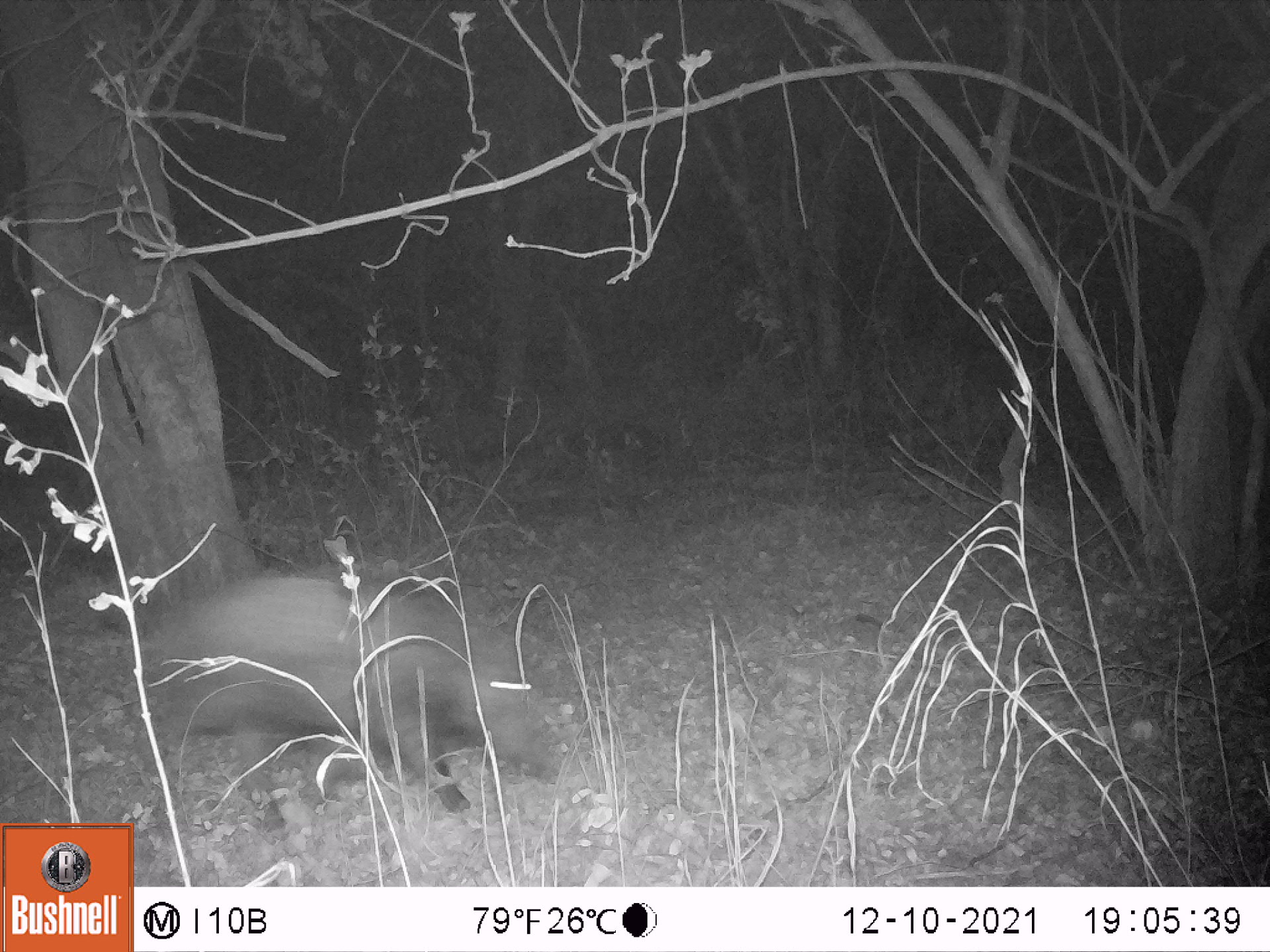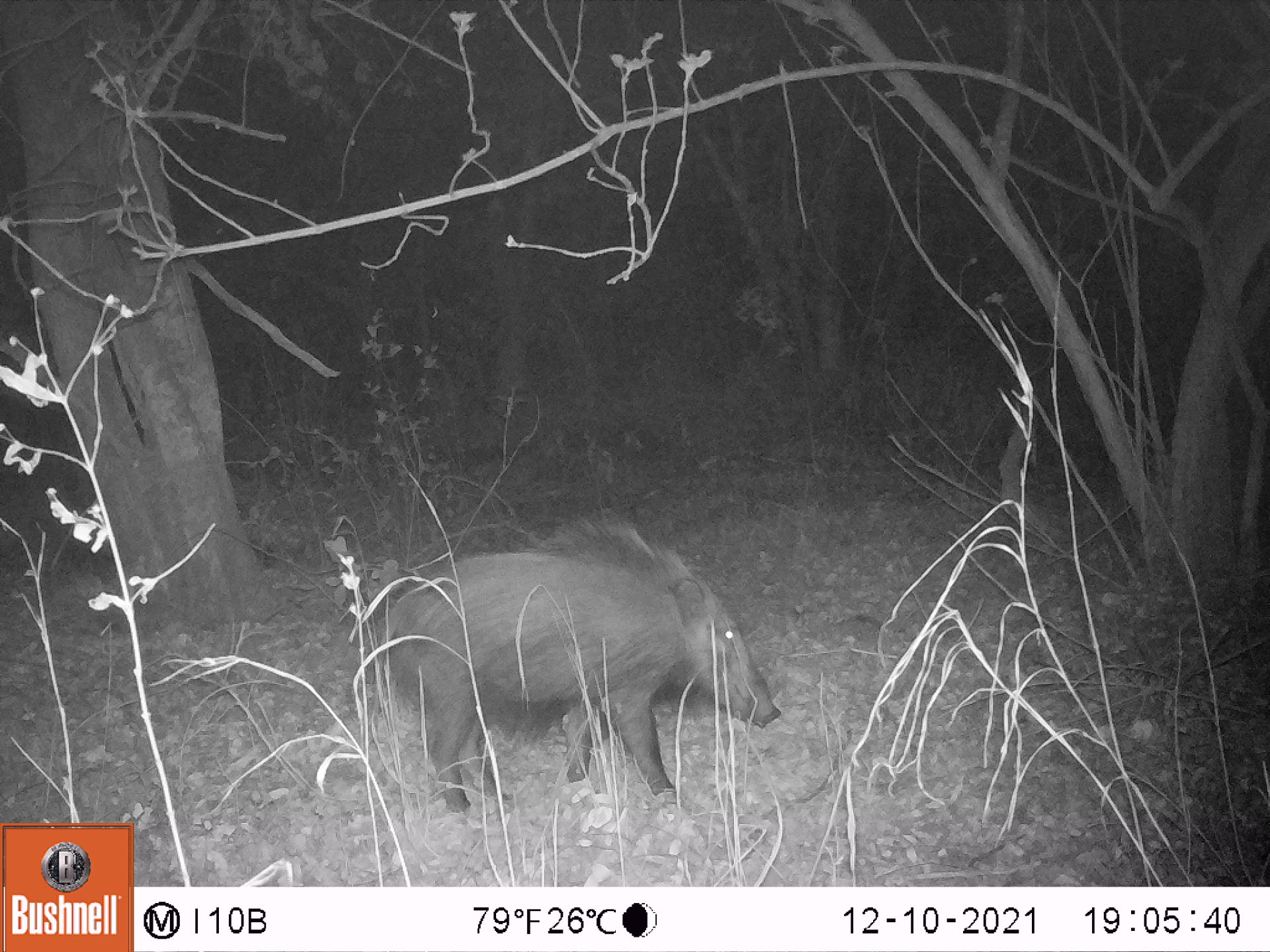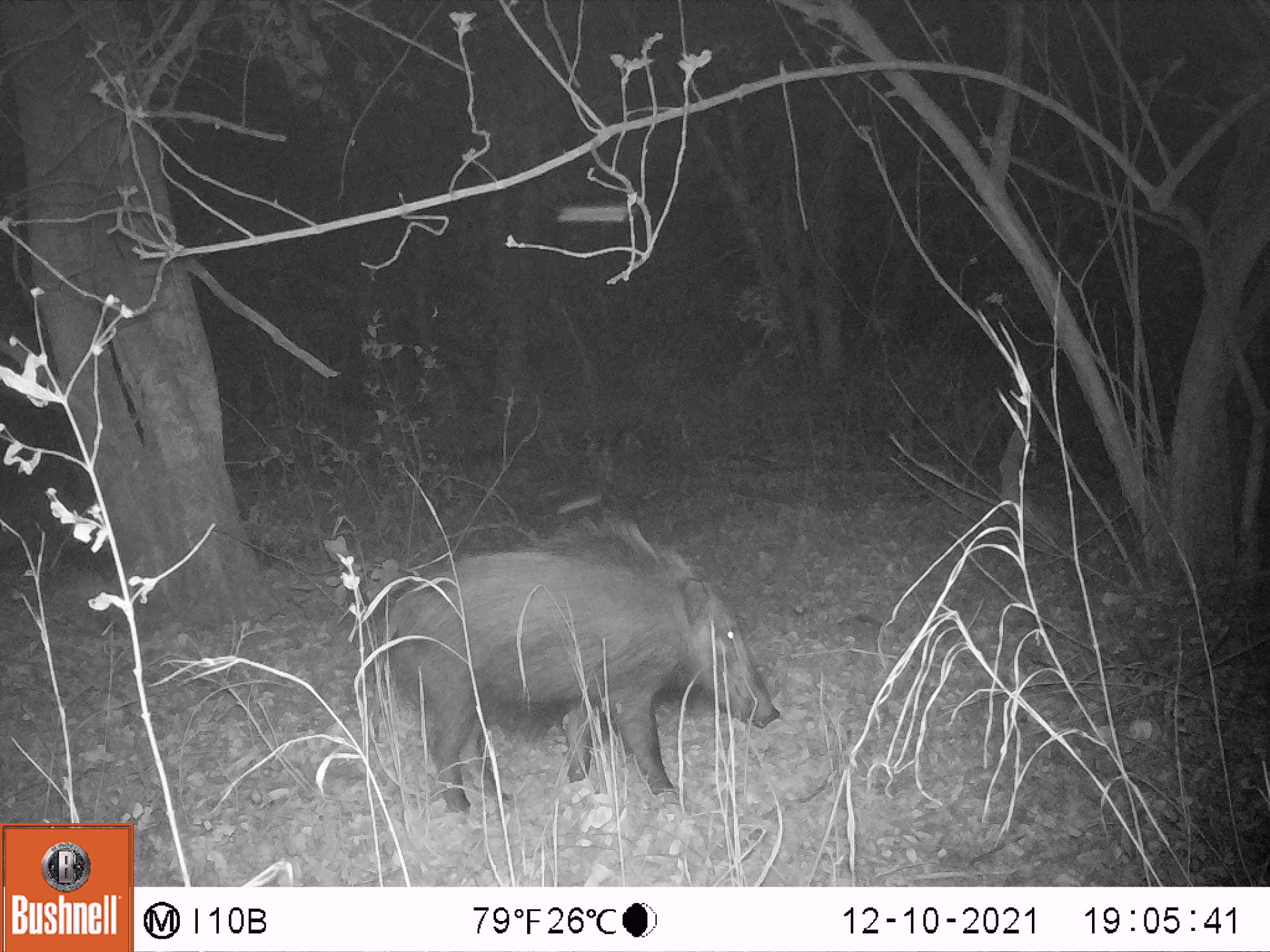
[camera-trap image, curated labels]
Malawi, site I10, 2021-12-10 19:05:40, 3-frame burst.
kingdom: Animalia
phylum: Chordata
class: Mammalia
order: Artiodactyla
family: Suidae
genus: Potamochoerus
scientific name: Potamochoerus larvatus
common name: bushpig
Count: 1.